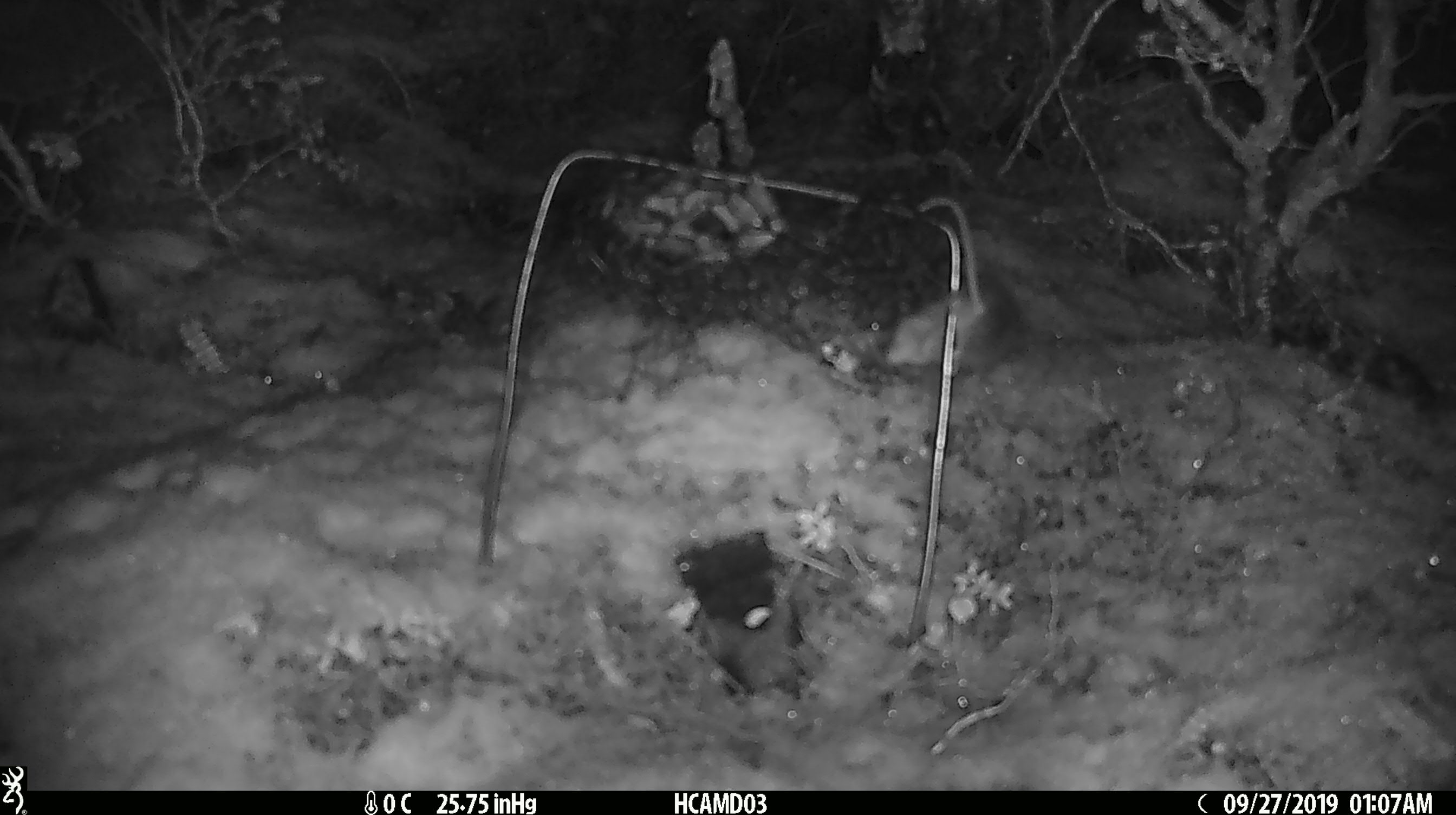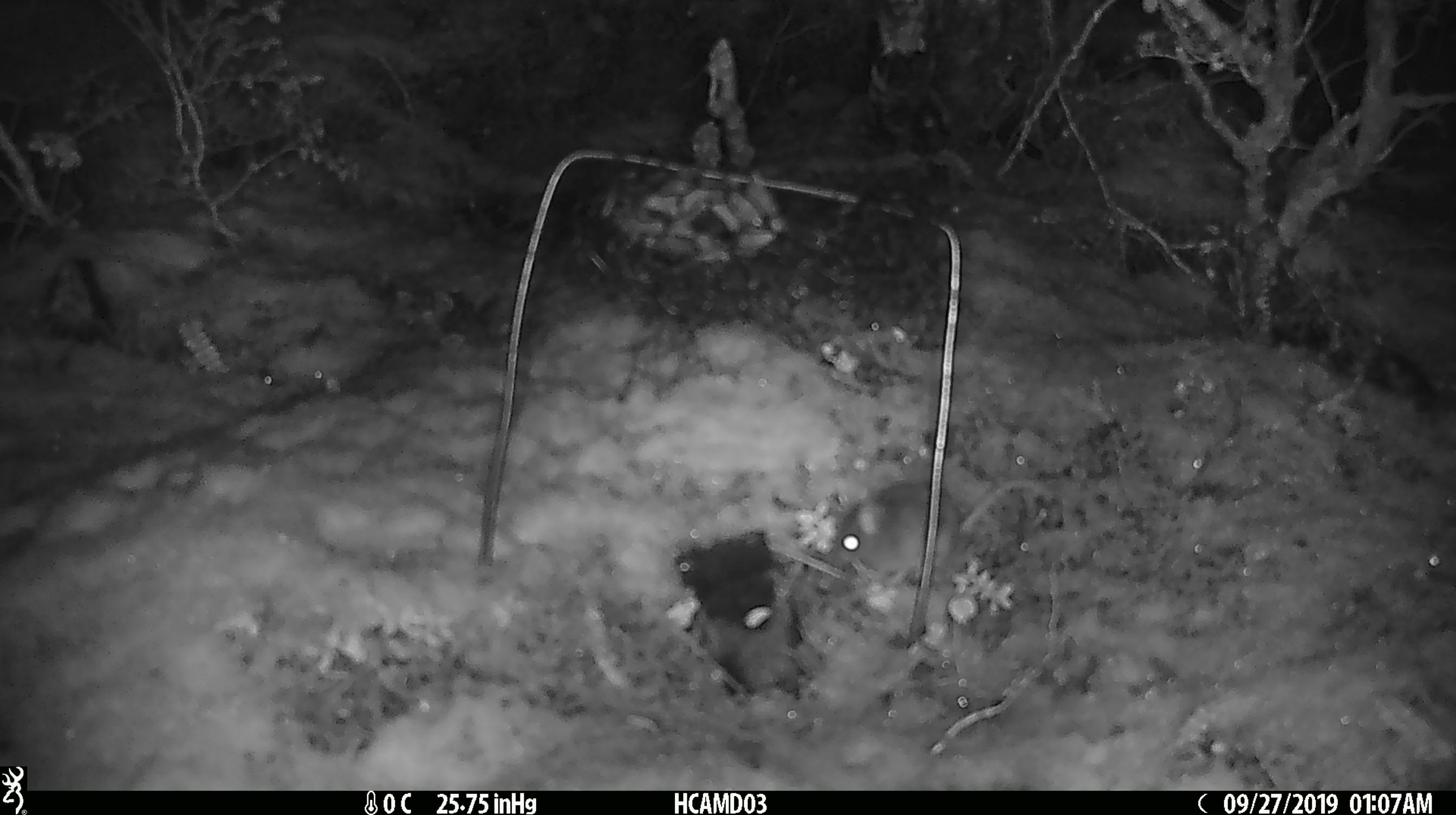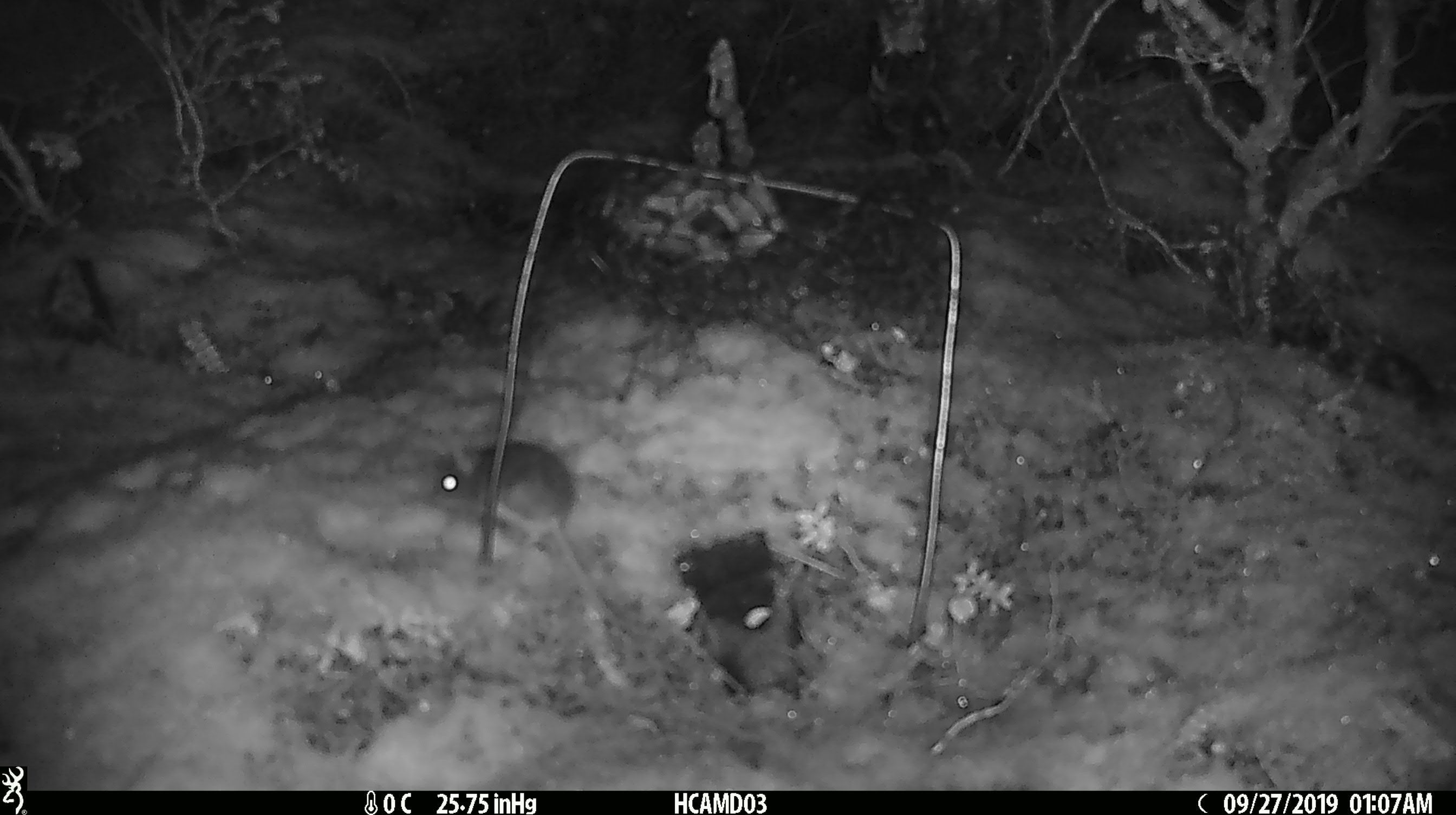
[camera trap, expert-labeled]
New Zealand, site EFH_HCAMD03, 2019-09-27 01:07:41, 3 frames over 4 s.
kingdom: Animalia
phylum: Chordata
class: Mammalia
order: Rodentia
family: Muridae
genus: Mus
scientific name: Mus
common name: mouse